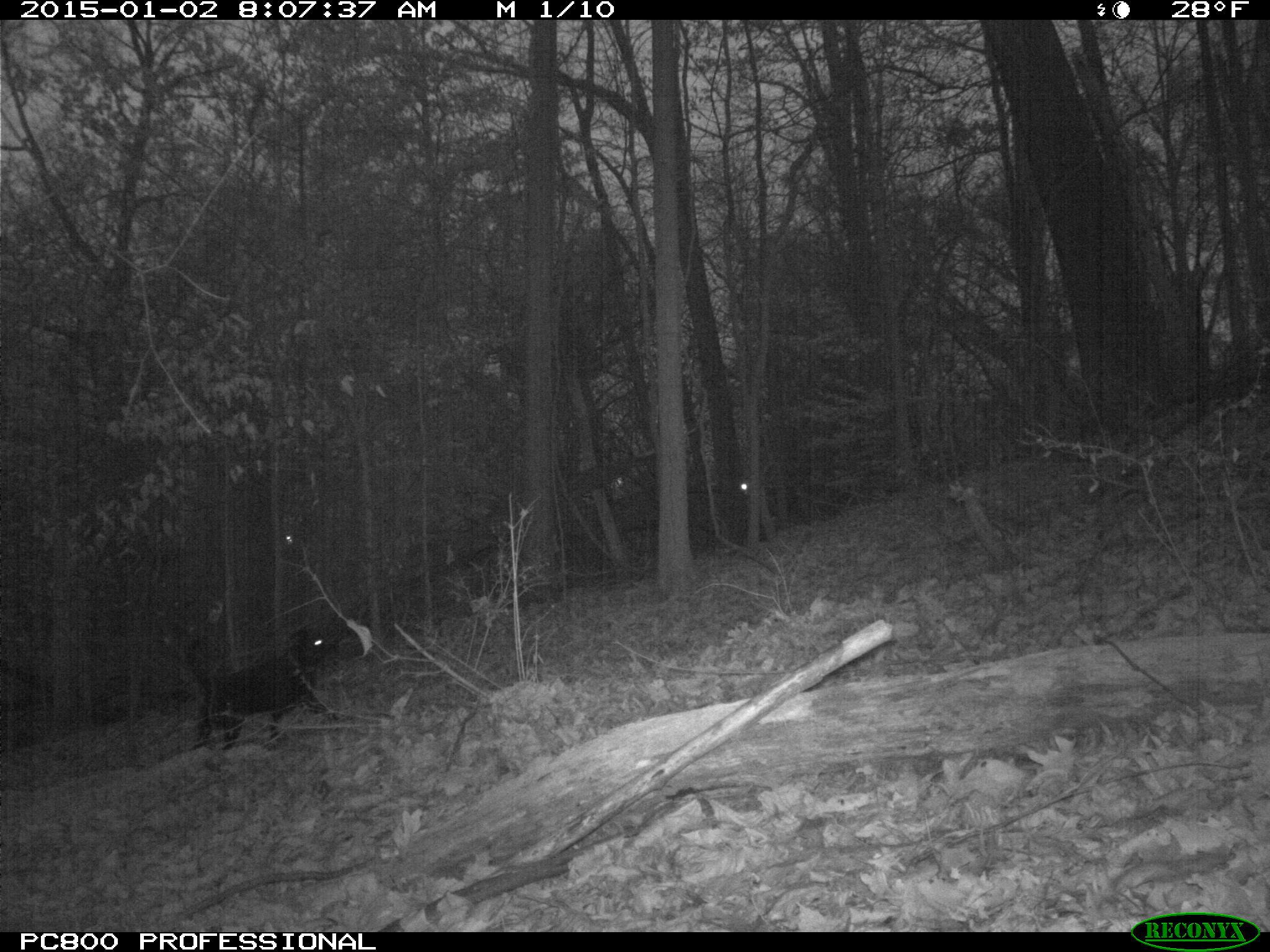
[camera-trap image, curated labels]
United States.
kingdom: Animalia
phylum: Chordata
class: Mammalia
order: Carnivora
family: Canidae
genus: Canis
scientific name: Canis familiaris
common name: domestic dog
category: Dog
Dog (domestic dog) (Canis familiaris).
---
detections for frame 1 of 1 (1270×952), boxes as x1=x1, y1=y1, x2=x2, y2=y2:
Dog: x1=181, y1=608, x2=338, y2=759